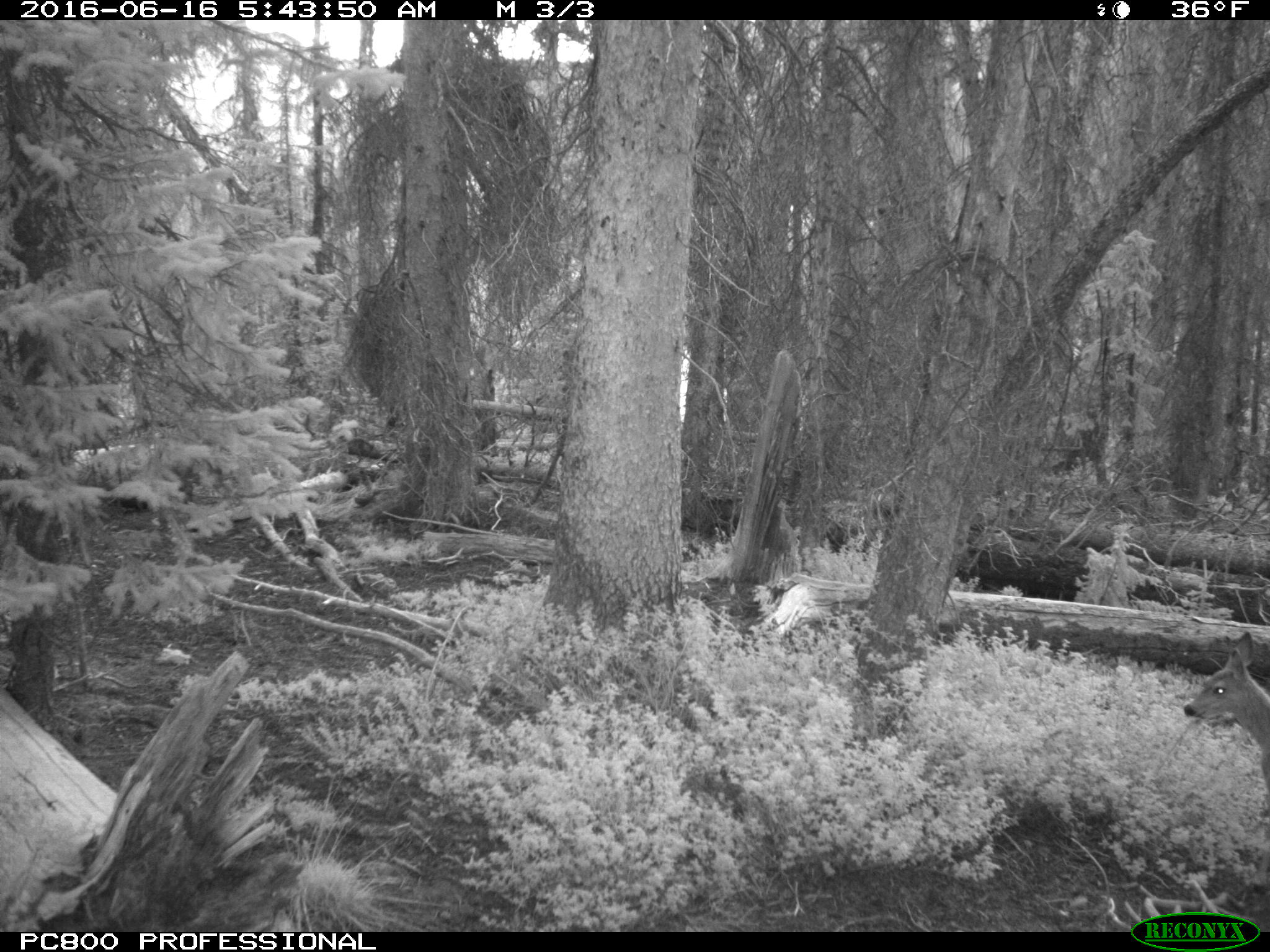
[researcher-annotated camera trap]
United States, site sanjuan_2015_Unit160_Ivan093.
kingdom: Animalia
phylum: Chordata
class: Mammalia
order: Artiodactyla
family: Cervidae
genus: Odocoileus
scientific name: Odocoileus hemionus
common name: mule deer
Odocoileus hemionus (mule deer).